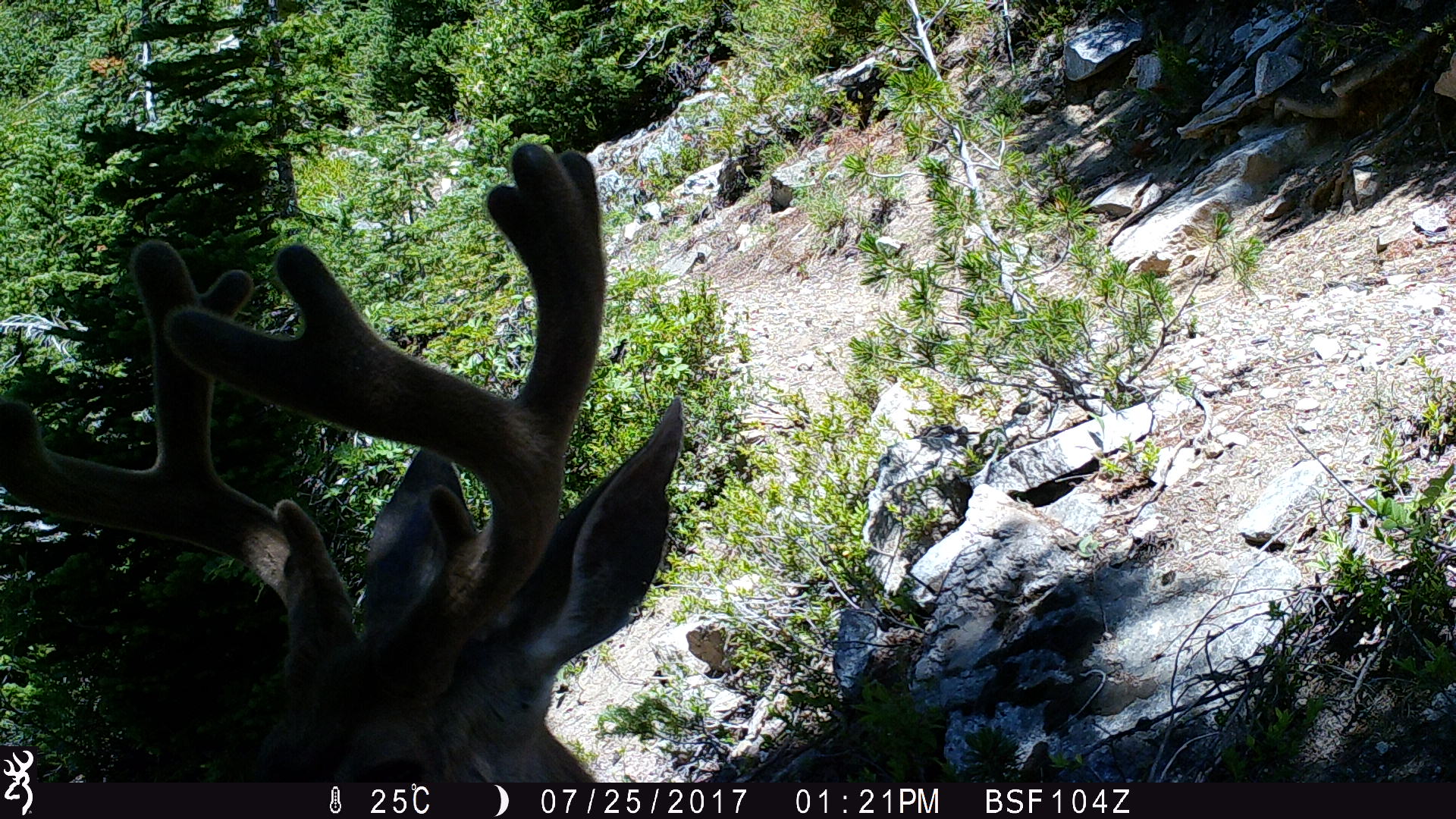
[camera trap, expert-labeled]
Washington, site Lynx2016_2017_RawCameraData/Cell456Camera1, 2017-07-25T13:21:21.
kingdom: Animalia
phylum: Chordata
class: Mammalia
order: Artiodactyla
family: Cervidae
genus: Odocoileus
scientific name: Odocoileus hemionus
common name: mule deer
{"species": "Odocoileus hemionus (mule deer)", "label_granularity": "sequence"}